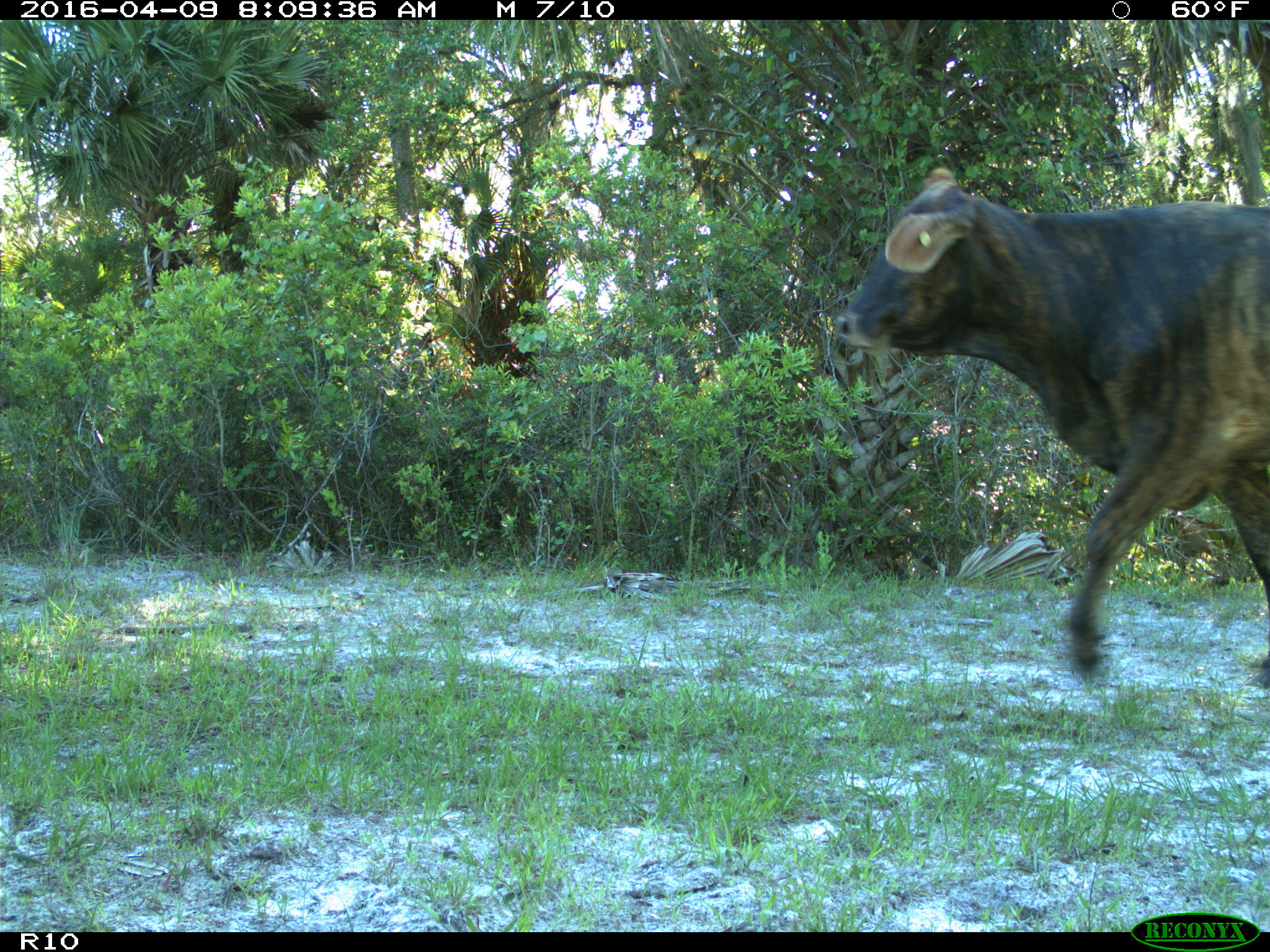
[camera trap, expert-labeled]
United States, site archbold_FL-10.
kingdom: Animalia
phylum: Chordata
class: Mammalia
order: Artiodactyla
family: Bovidae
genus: Bos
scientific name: Bos taurus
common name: domestic cow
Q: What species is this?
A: Bos taurus (domestic cow).